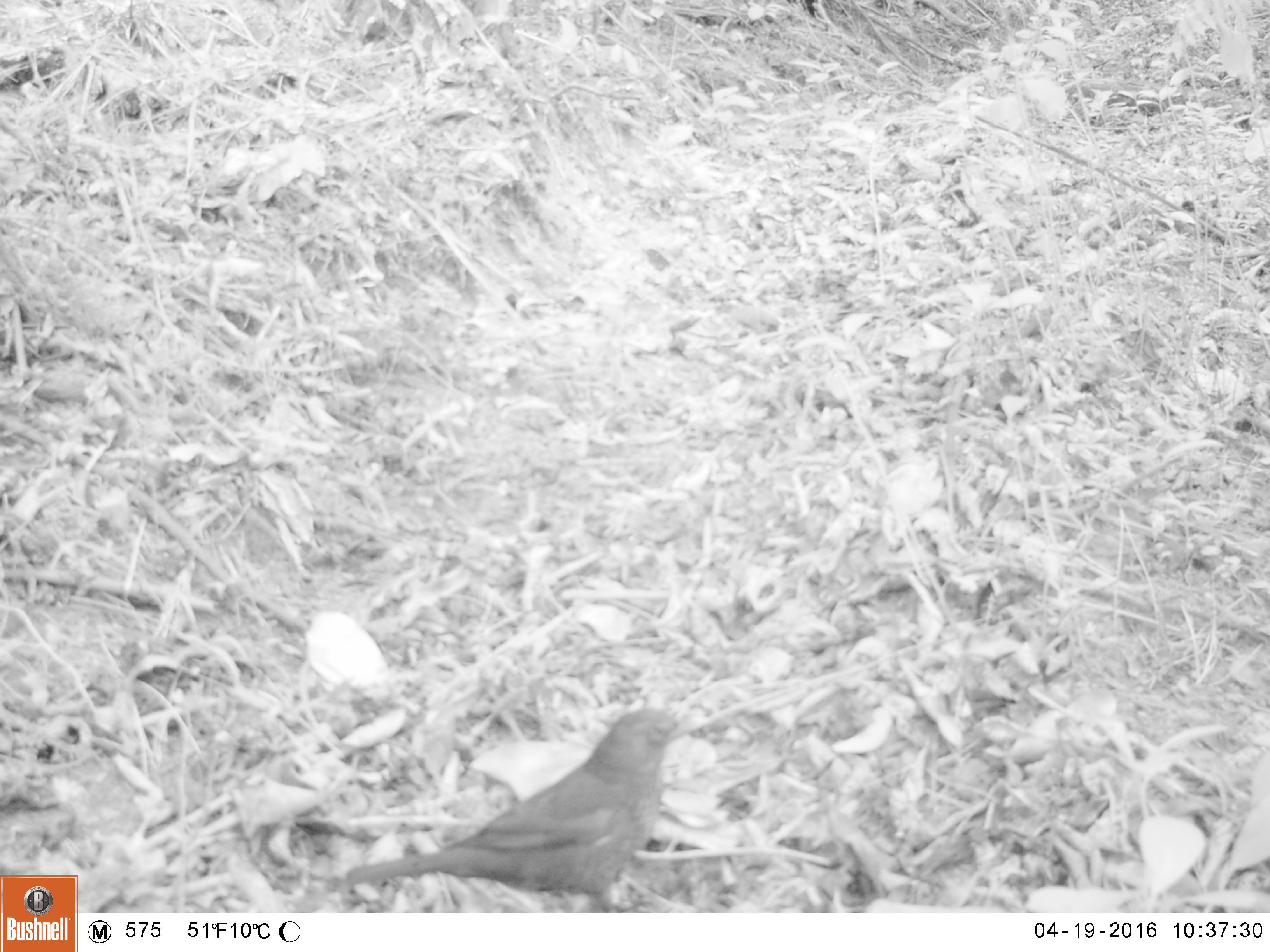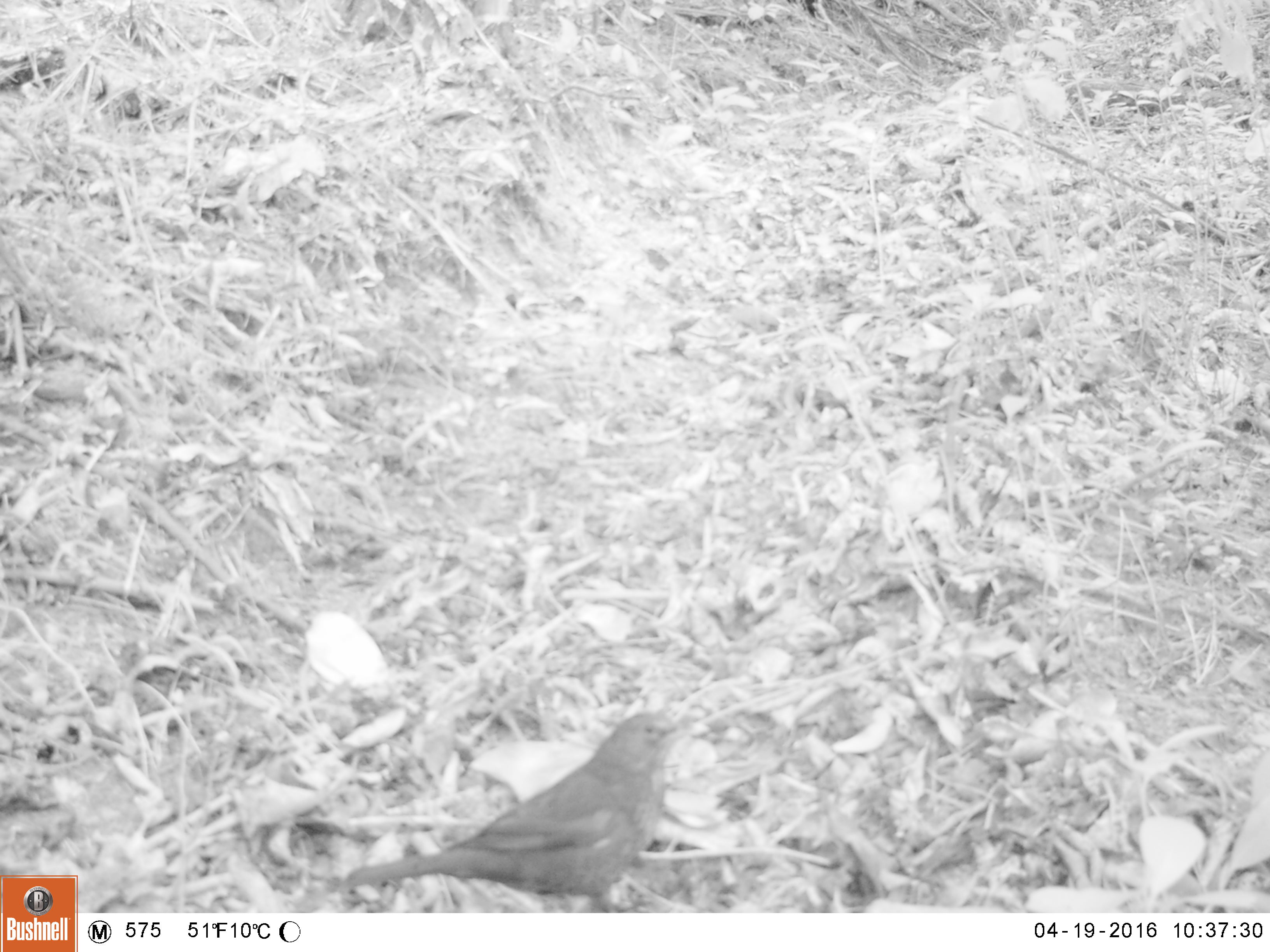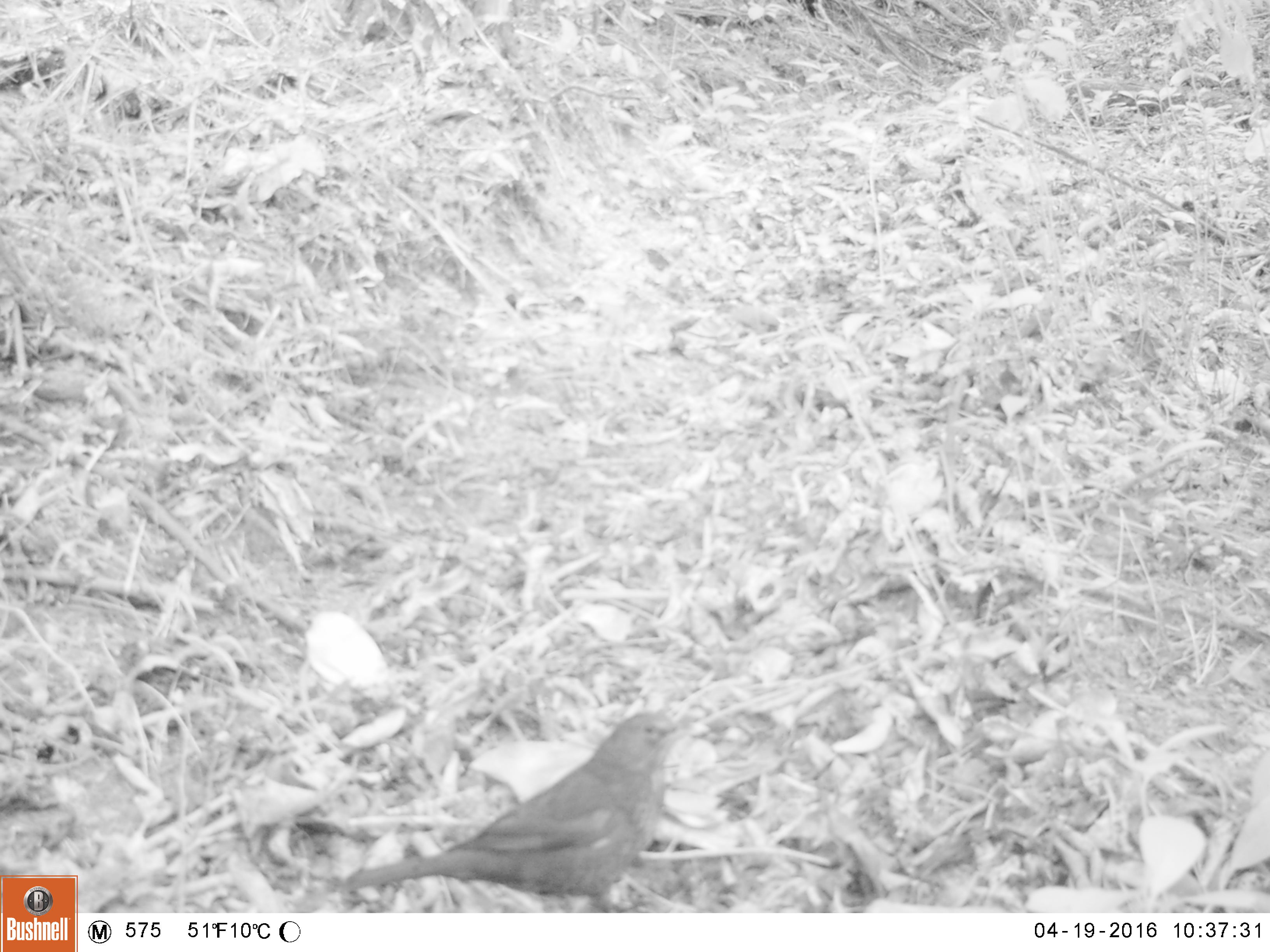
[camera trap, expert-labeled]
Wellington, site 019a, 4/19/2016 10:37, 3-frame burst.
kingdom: Animalia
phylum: Chordata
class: Aves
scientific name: Aves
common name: bird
Bird (Aves).